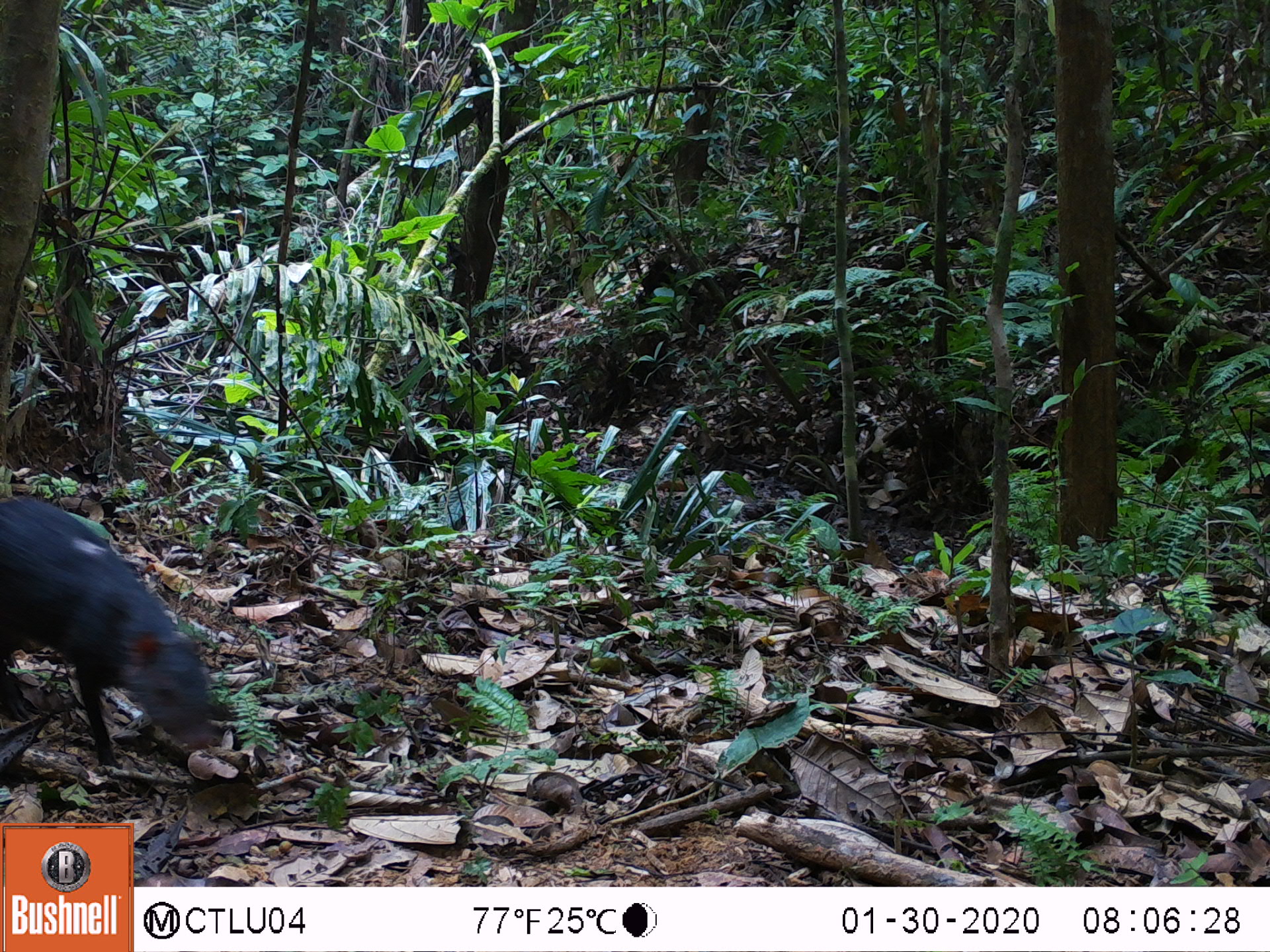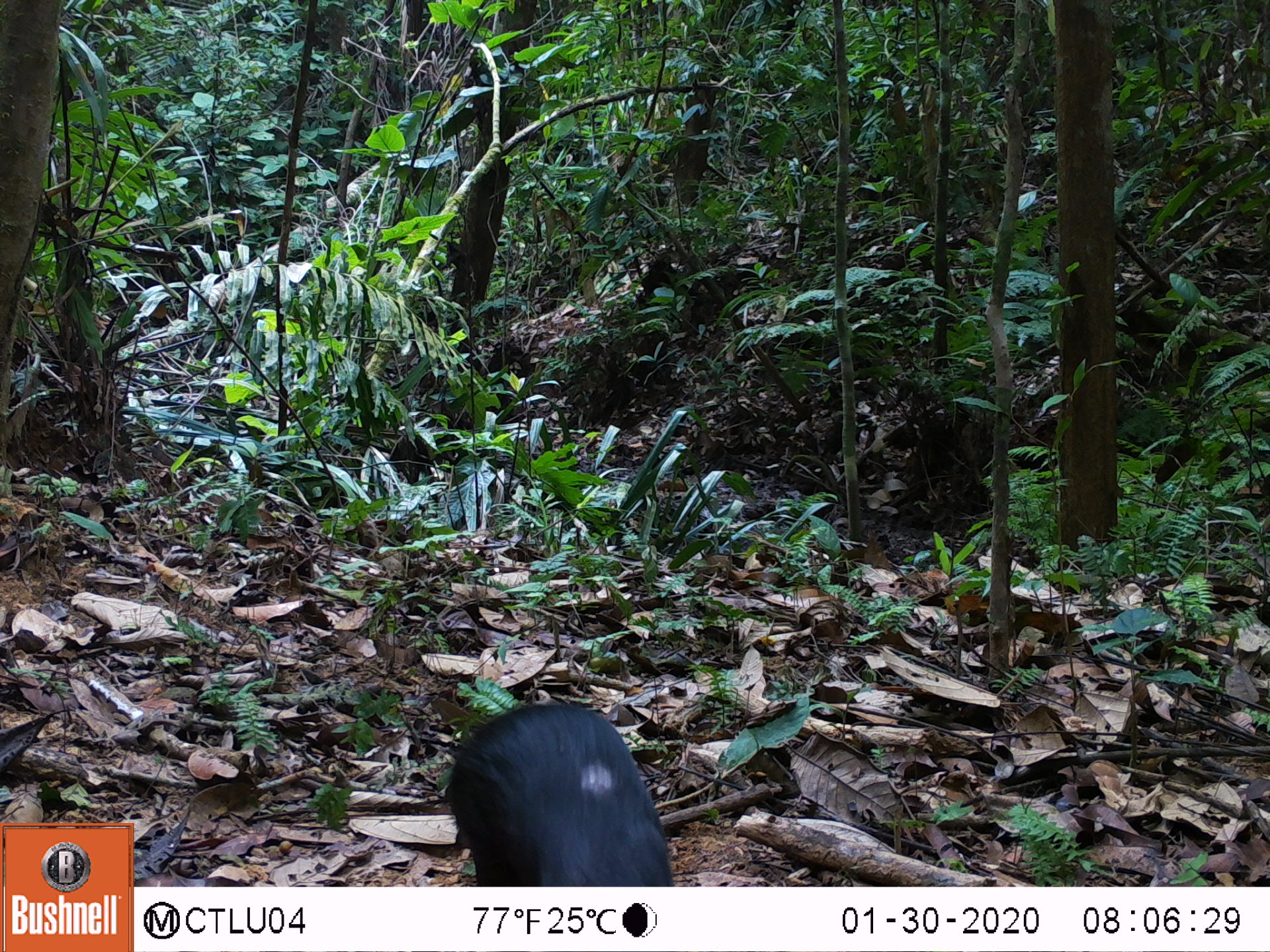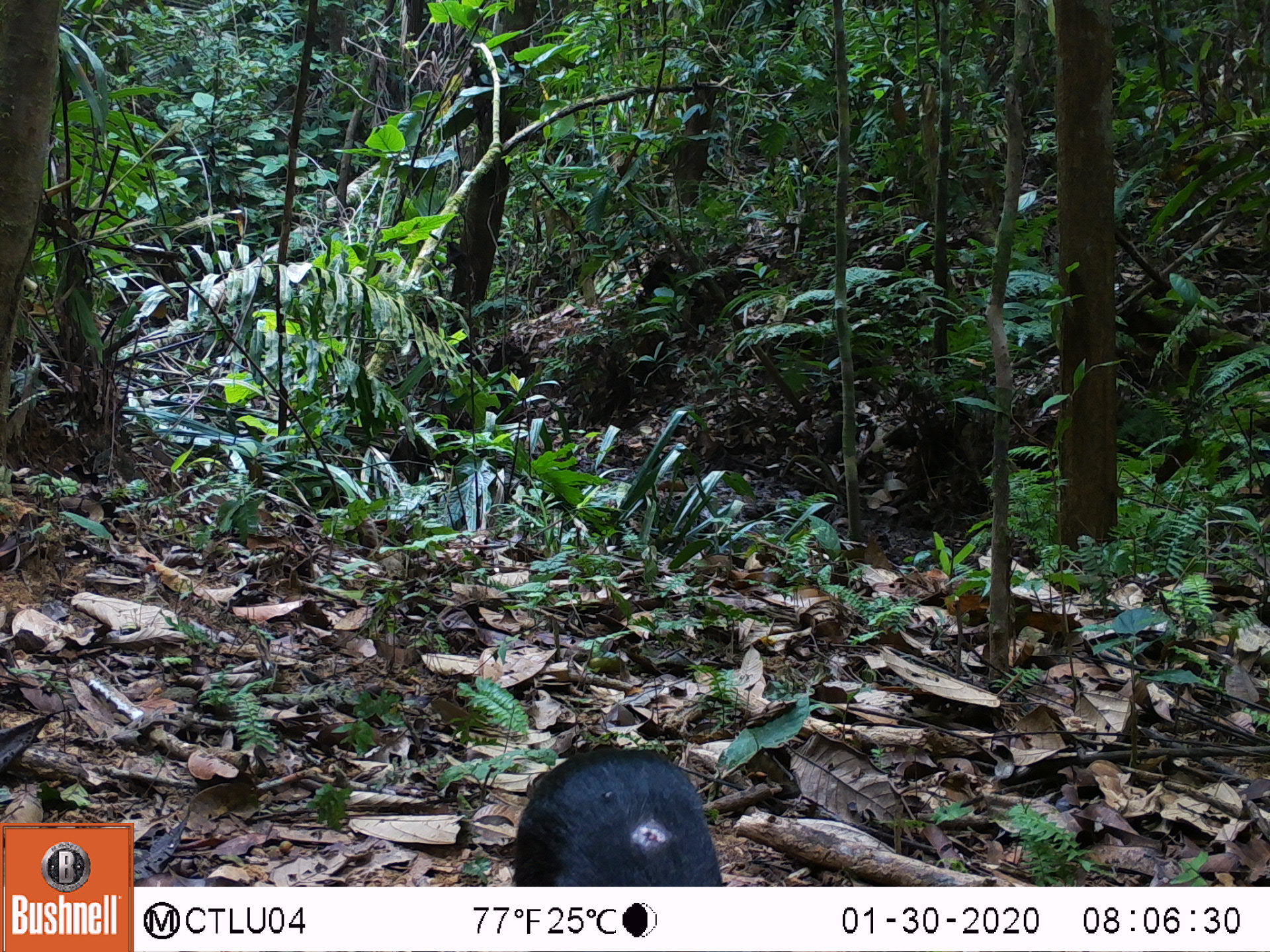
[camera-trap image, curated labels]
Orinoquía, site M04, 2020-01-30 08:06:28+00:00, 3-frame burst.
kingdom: Animalia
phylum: Chordata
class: Mammalia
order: Rodentia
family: Dasyproctidae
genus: Dasyprocta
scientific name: Dasyprocta fuliginosa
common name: black agouti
Black agouti (Dasyprocta fuliginosa).